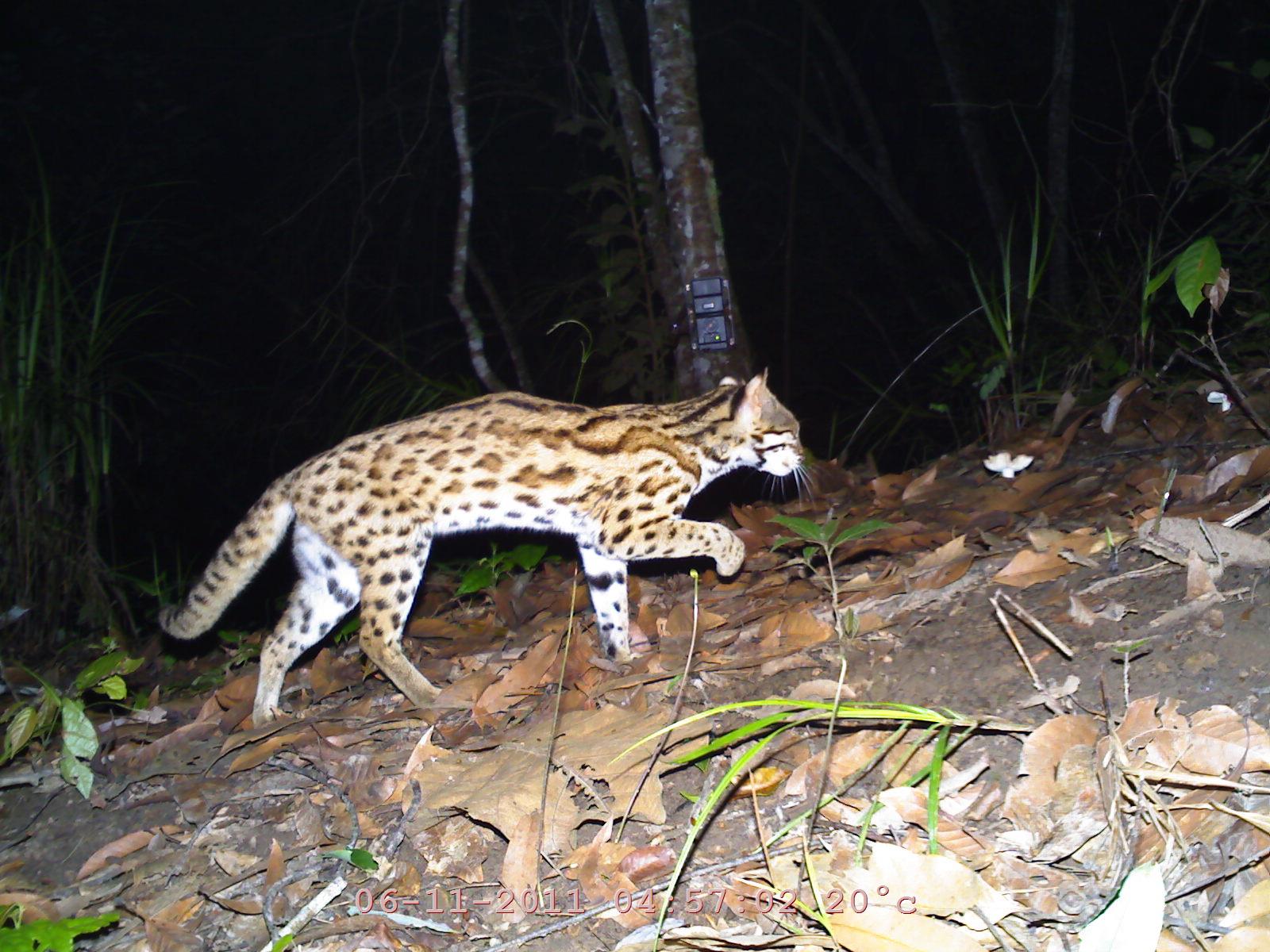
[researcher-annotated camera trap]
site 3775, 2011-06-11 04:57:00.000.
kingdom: Animalia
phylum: Chordata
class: Mammalia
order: Carnivora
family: Felidae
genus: Prionailurus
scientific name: Prionailurus bengalensis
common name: mainland leopard cat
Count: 1.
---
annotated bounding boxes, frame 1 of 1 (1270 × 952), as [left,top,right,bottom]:
prionailurus bengalensis: [156,369,829,730]